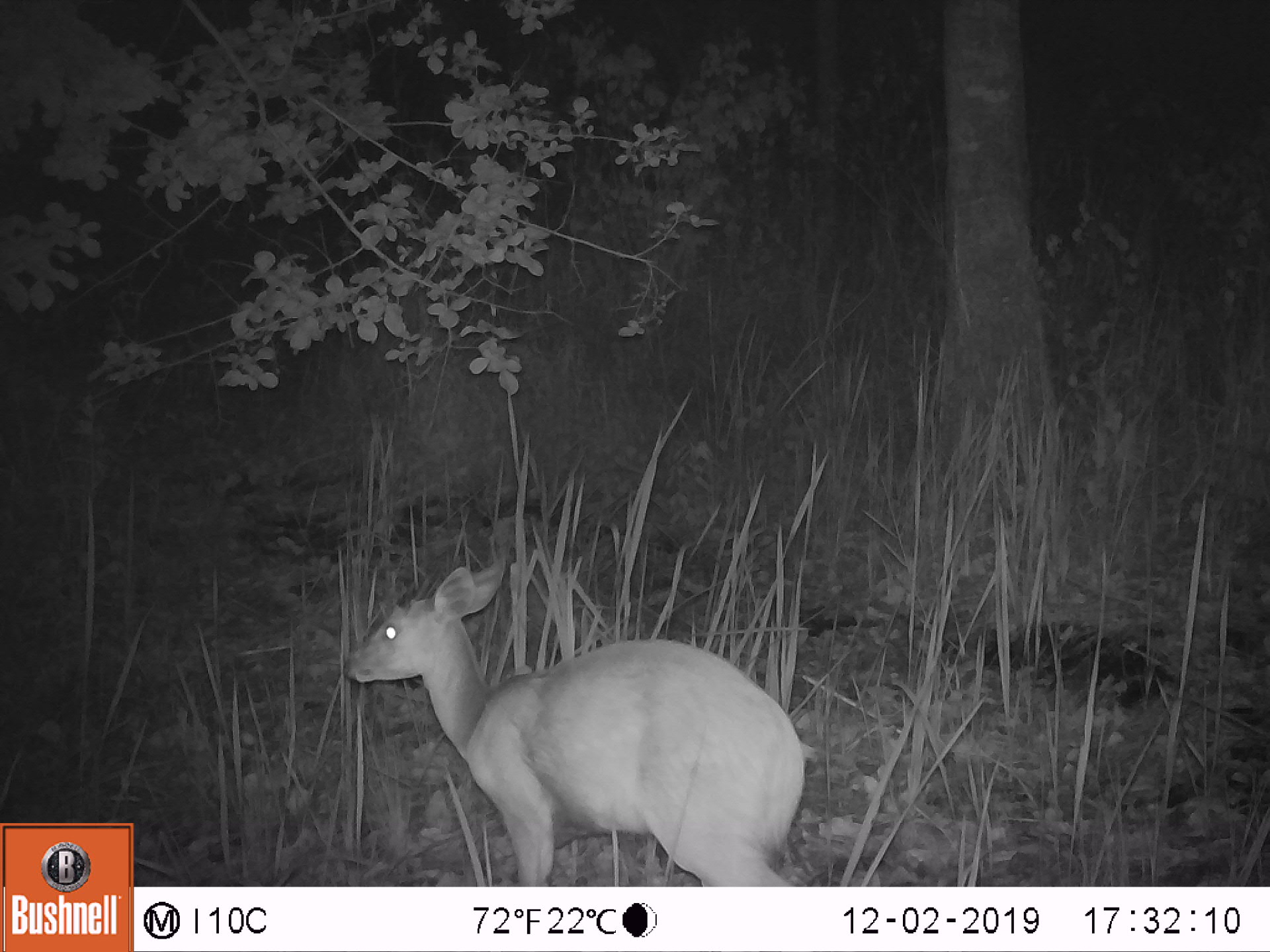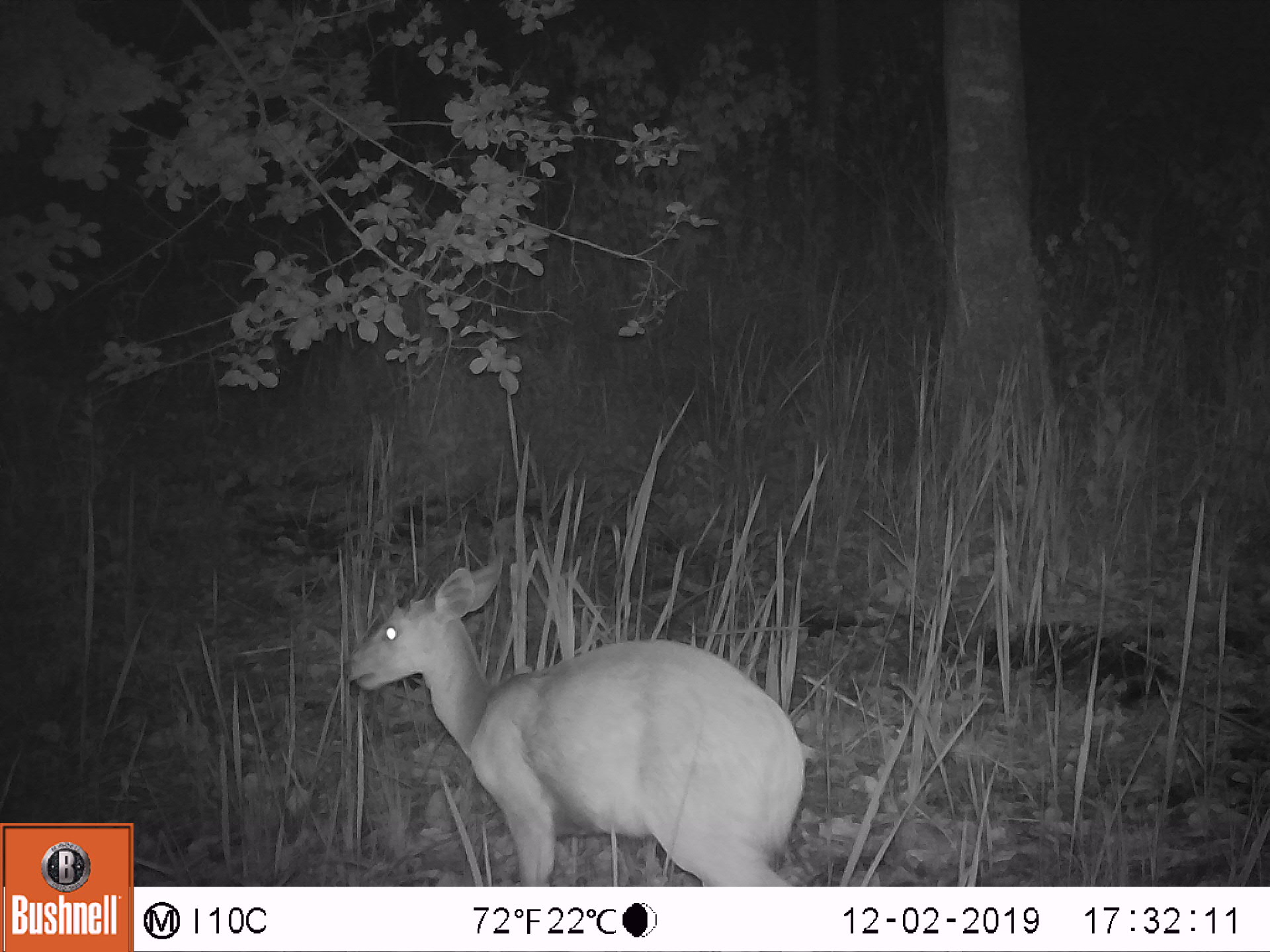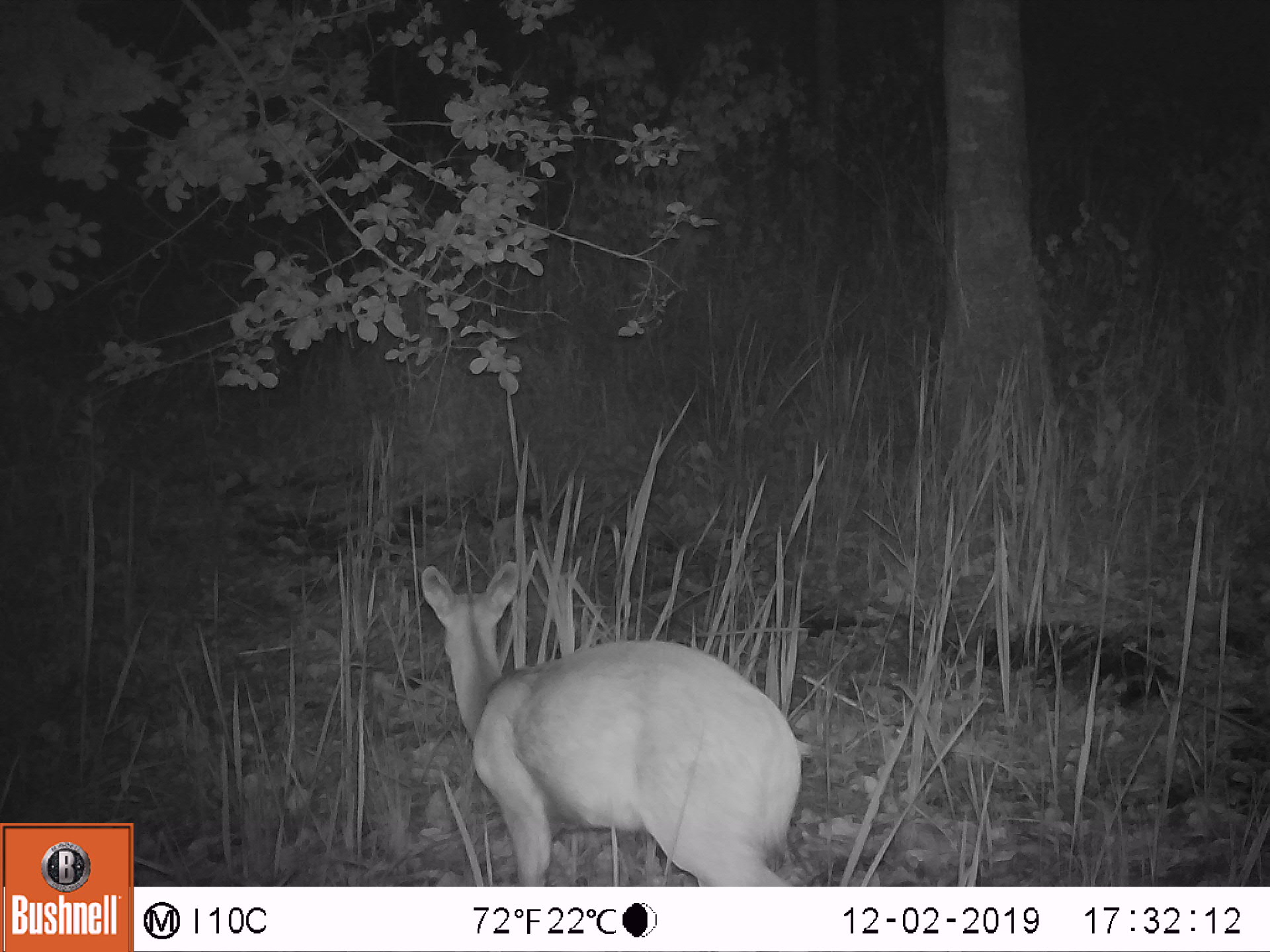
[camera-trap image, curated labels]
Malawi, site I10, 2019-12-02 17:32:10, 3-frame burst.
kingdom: Animalia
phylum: Chordata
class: Mammalia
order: Artiodactyla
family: Bovidae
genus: Tragelaphus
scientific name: Tragelaphus sylvaticus sylvaticus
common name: cape bushbuck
Cape bushbuck (Tragelaphus sylvaticus sylvaticus), count 1.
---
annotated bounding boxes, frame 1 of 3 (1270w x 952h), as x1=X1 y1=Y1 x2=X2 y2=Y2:
cape bushbuck: x1=337 y1=552 x2=821 y2=884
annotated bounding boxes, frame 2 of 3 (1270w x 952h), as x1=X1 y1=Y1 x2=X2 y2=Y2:
cape bushbuck: x1=339 y1=542 x2=821 y2=882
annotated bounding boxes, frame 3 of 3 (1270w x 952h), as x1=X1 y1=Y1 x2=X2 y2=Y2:
cape bushbuck: x1=411 y1=542 x2=818 y2=884